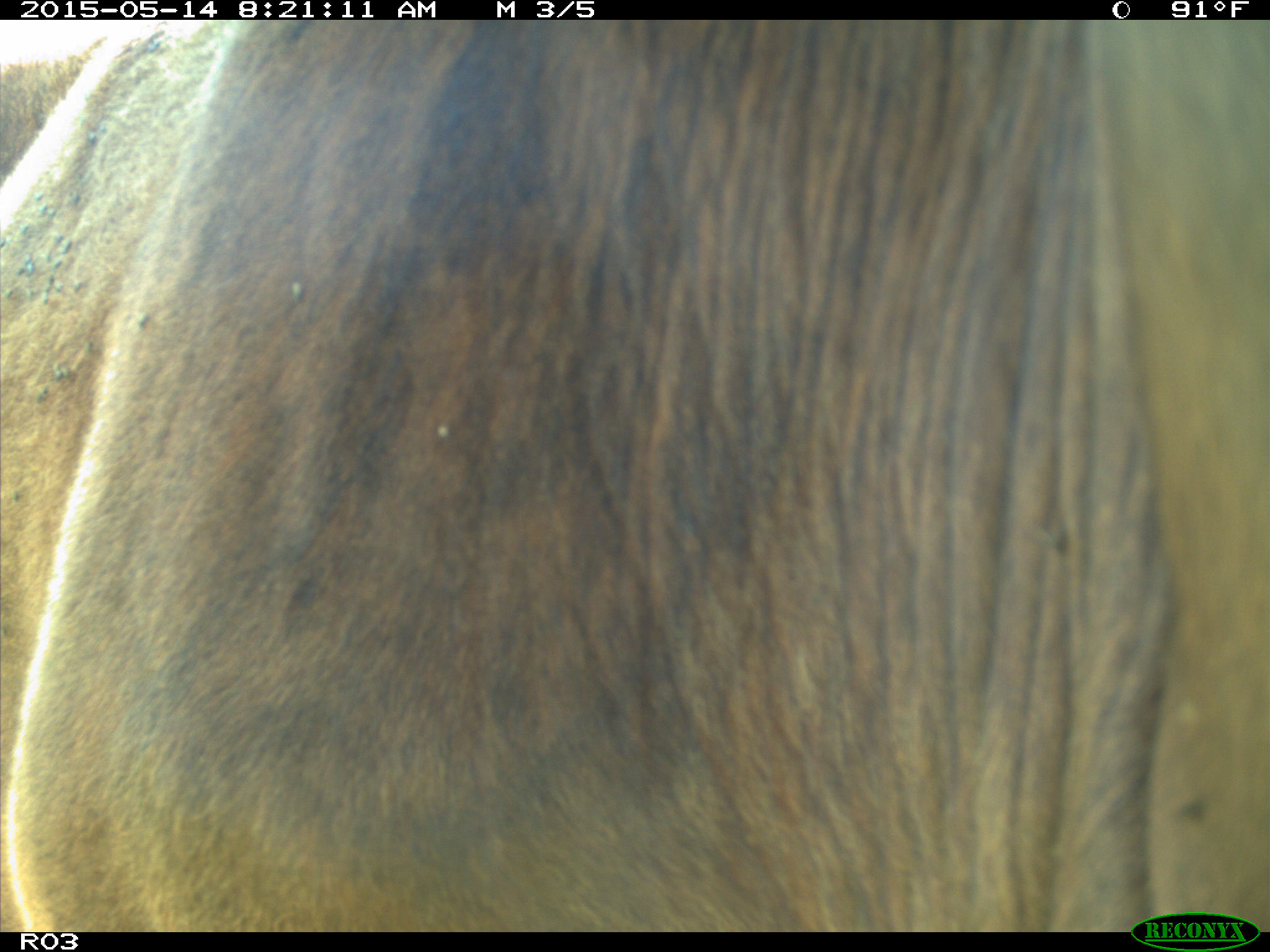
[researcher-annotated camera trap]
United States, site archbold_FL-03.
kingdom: Animalia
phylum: Chordata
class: Mammalia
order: Artiodactyla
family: Bovidae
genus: Bos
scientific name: Bos taurus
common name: domestic cow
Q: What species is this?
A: Bos taurus (domestic cow).